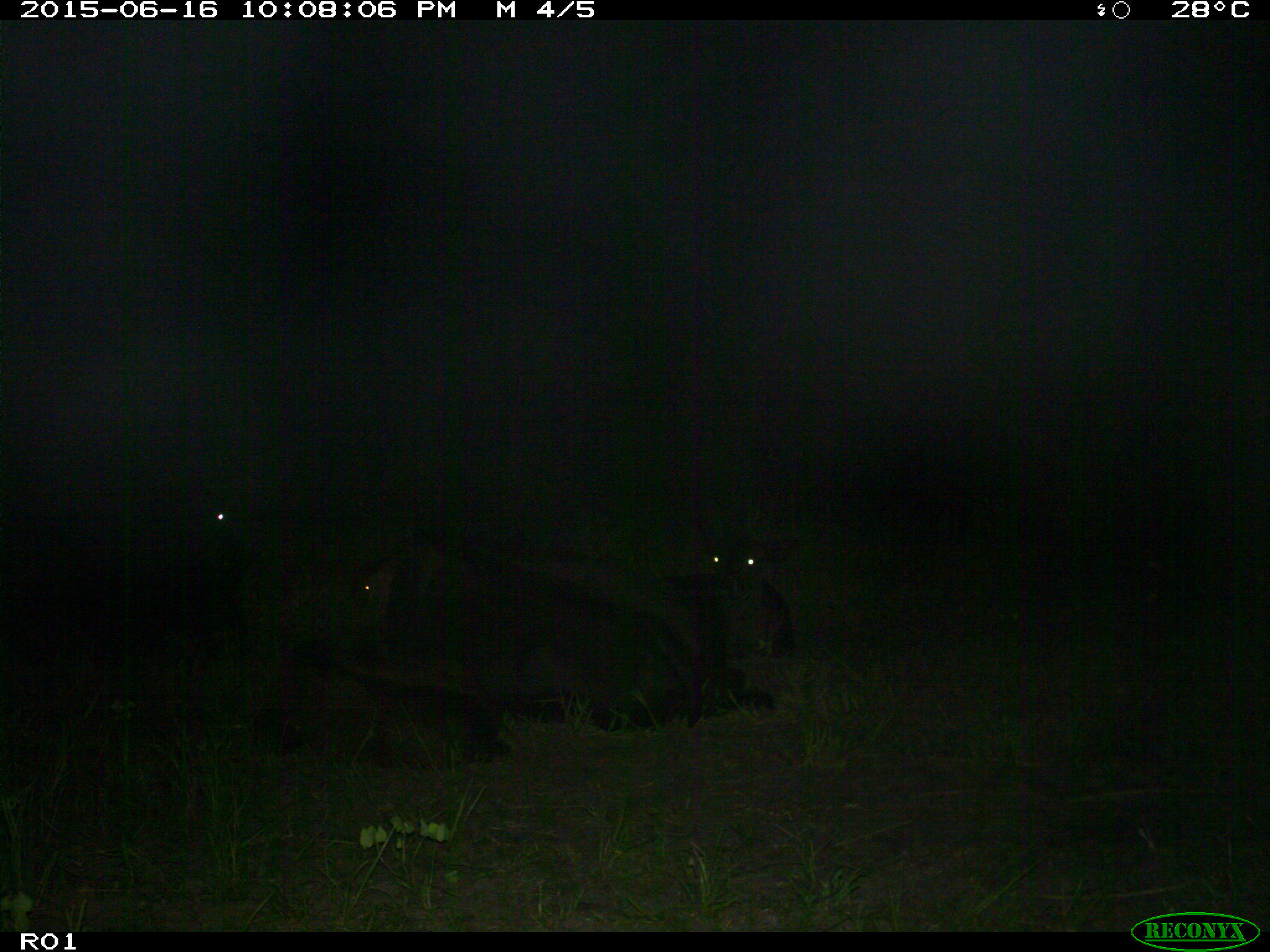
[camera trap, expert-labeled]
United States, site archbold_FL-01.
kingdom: Animalia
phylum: Chordata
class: Mammalia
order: Artiodactyla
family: Bovidae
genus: Bos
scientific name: Bos taurus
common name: domestic cow